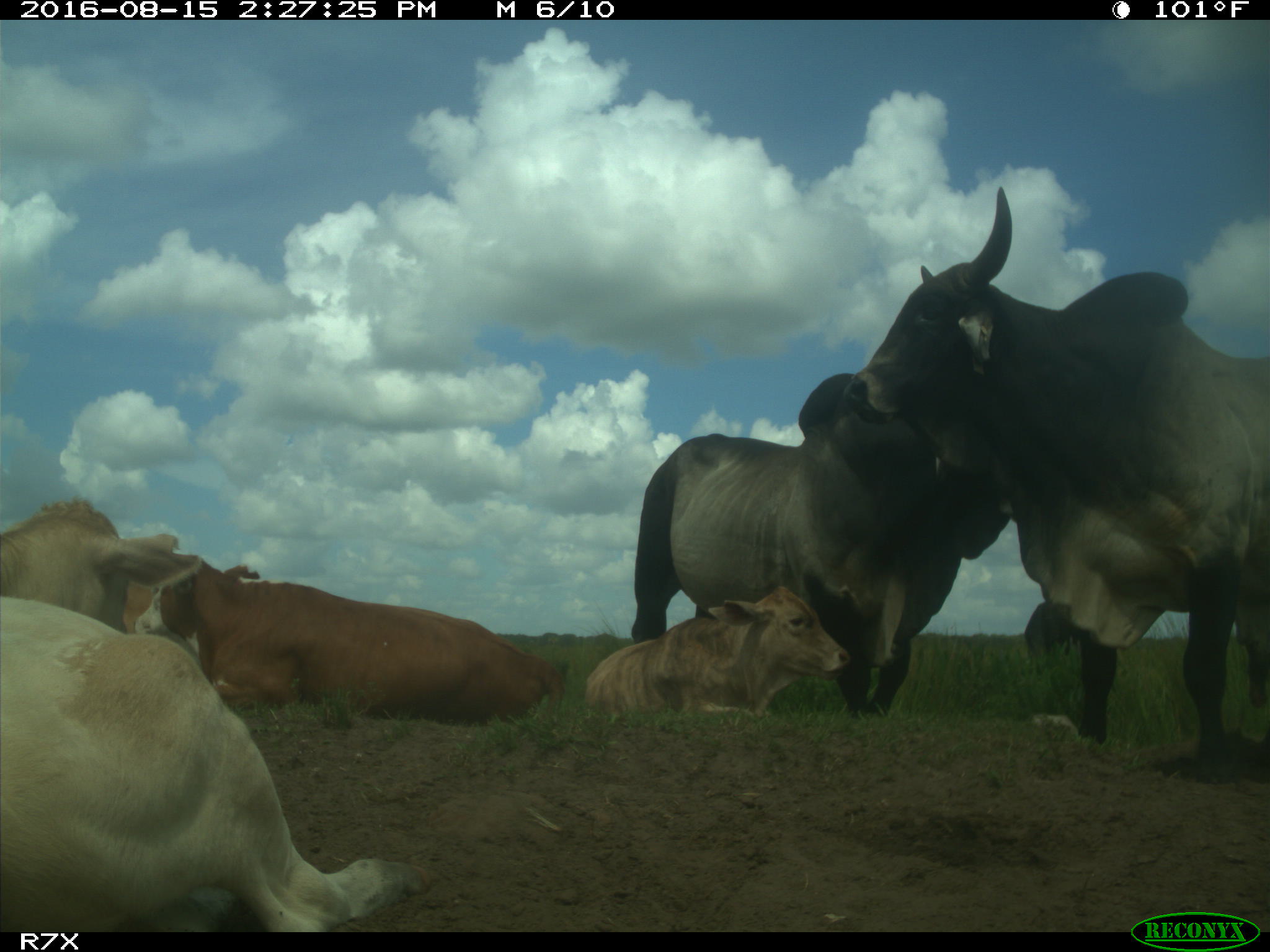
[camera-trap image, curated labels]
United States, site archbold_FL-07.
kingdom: Animalia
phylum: Chordata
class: Mammalia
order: Artiodactyla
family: Bovidae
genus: Bos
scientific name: Bos taurus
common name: domestic cow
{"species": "Bos taurus (domestic cow)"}